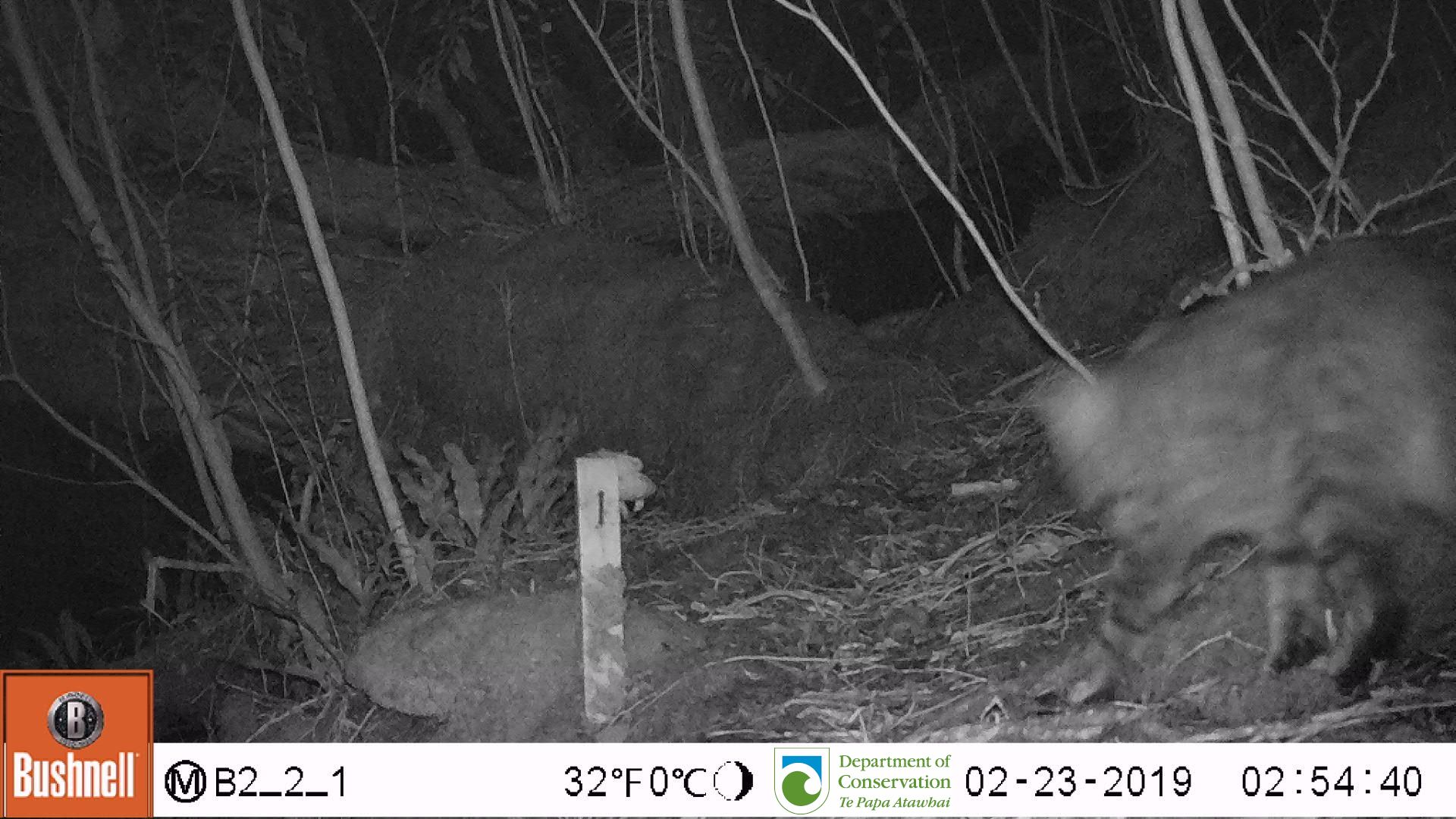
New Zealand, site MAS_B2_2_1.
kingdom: Animalia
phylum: Chordata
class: Mammalia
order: Carnivora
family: Felidae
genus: Felis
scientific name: Felis catus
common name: domestic cat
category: cat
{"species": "cat (domestic cat) (Felis catus)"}